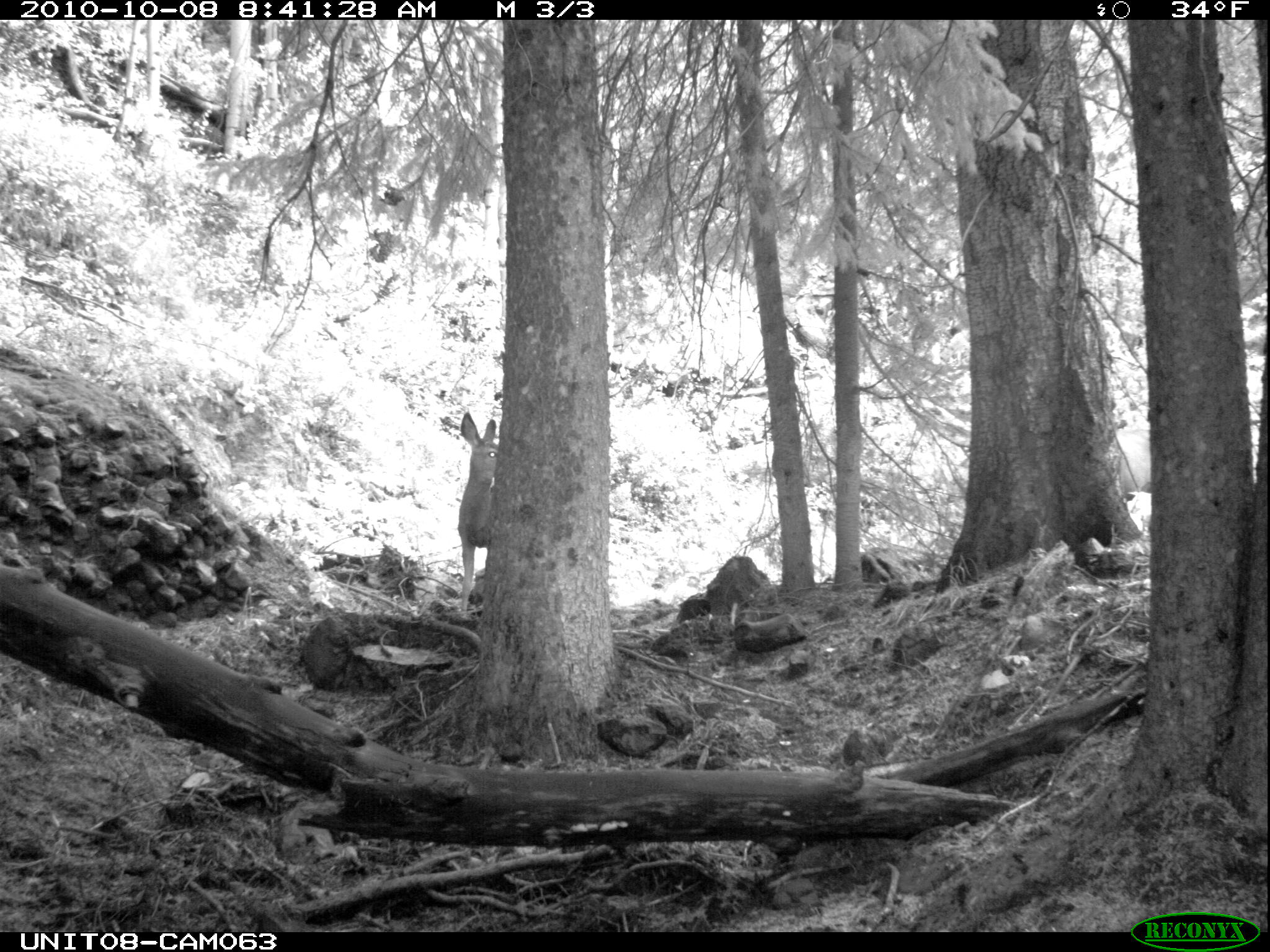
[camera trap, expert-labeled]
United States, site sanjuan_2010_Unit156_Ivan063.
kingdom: Animalia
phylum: Chordata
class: Mammalia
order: Artiodactyla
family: Cervidae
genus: Odocoileus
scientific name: Odocoileus hemionus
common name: mule deer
Odocoileus hemionus (mule deer).